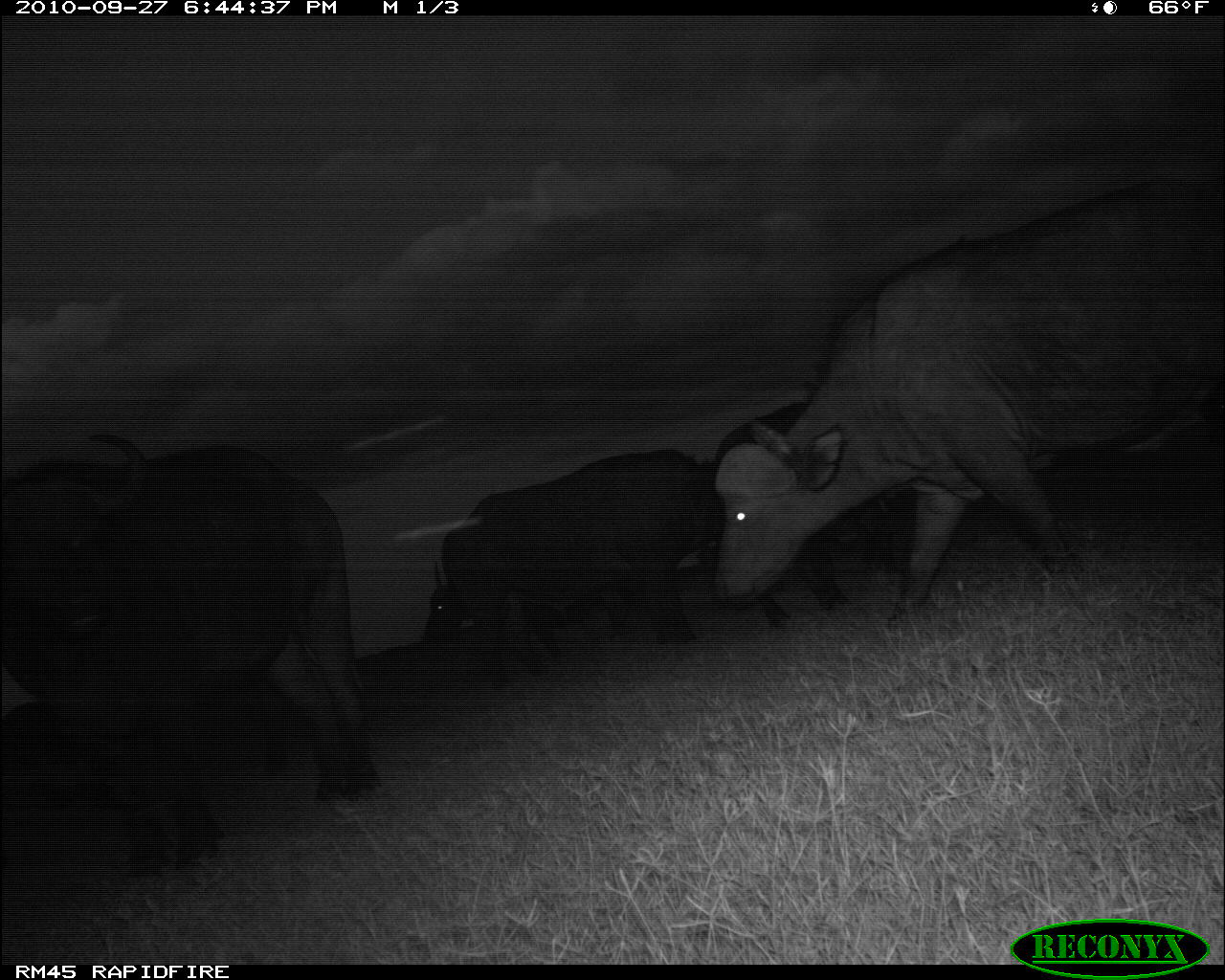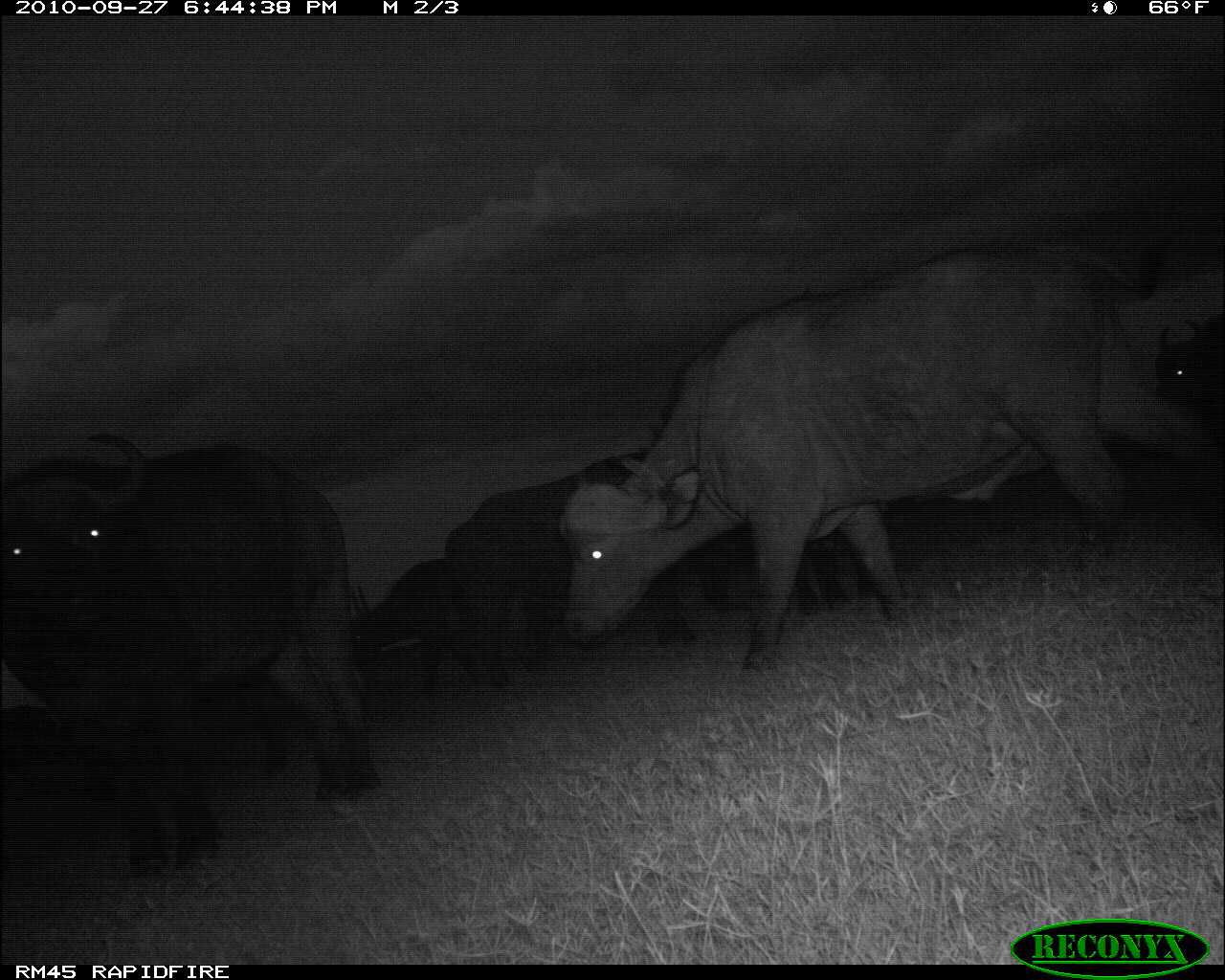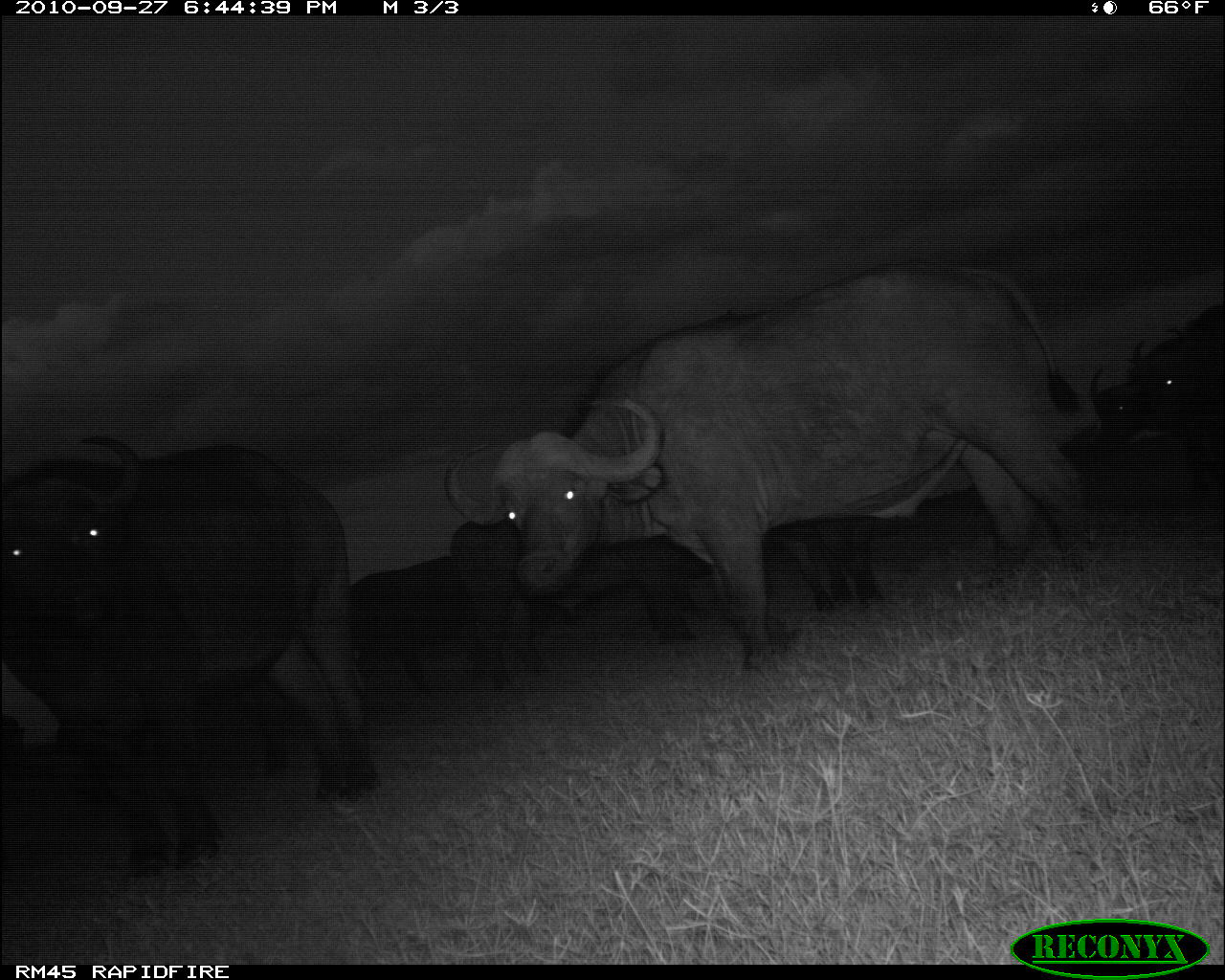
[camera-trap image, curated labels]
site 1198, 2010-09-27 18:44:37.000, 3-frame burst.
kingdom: Animalia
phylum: Chordata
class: Mammalia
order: Artiodactyla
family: Bovidae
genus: Syncerus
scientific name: Syncerus caffer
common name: african buffalo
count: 5